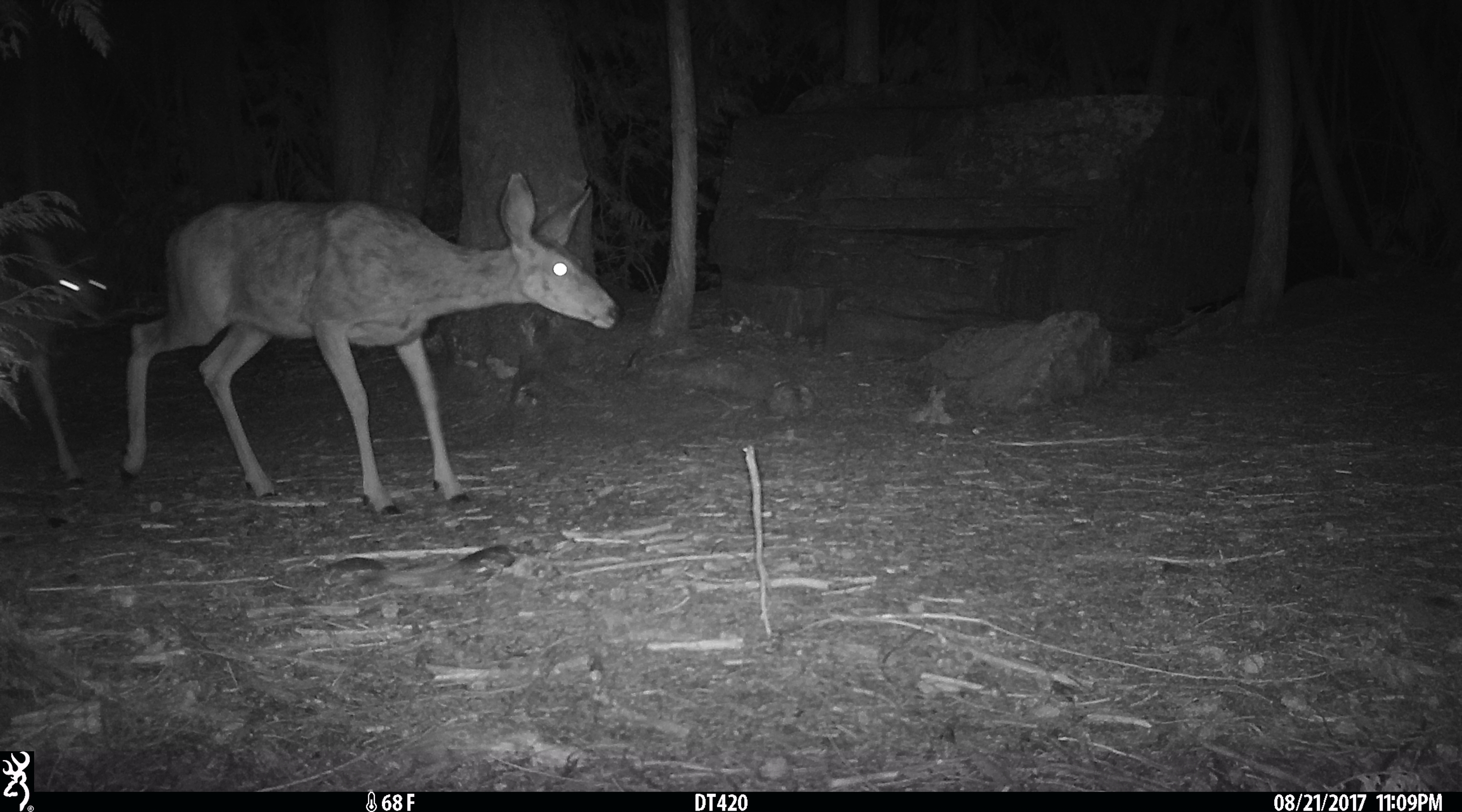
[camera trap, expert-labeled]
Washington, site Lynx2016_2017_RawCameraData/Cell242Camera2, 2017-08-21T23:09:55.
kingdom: Animalia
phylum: Chordata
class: Mammalia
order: Artiodactyla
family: Cervidae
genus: Odocoileus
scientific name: Odocoileus hemionus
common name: mule deer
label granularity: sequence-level